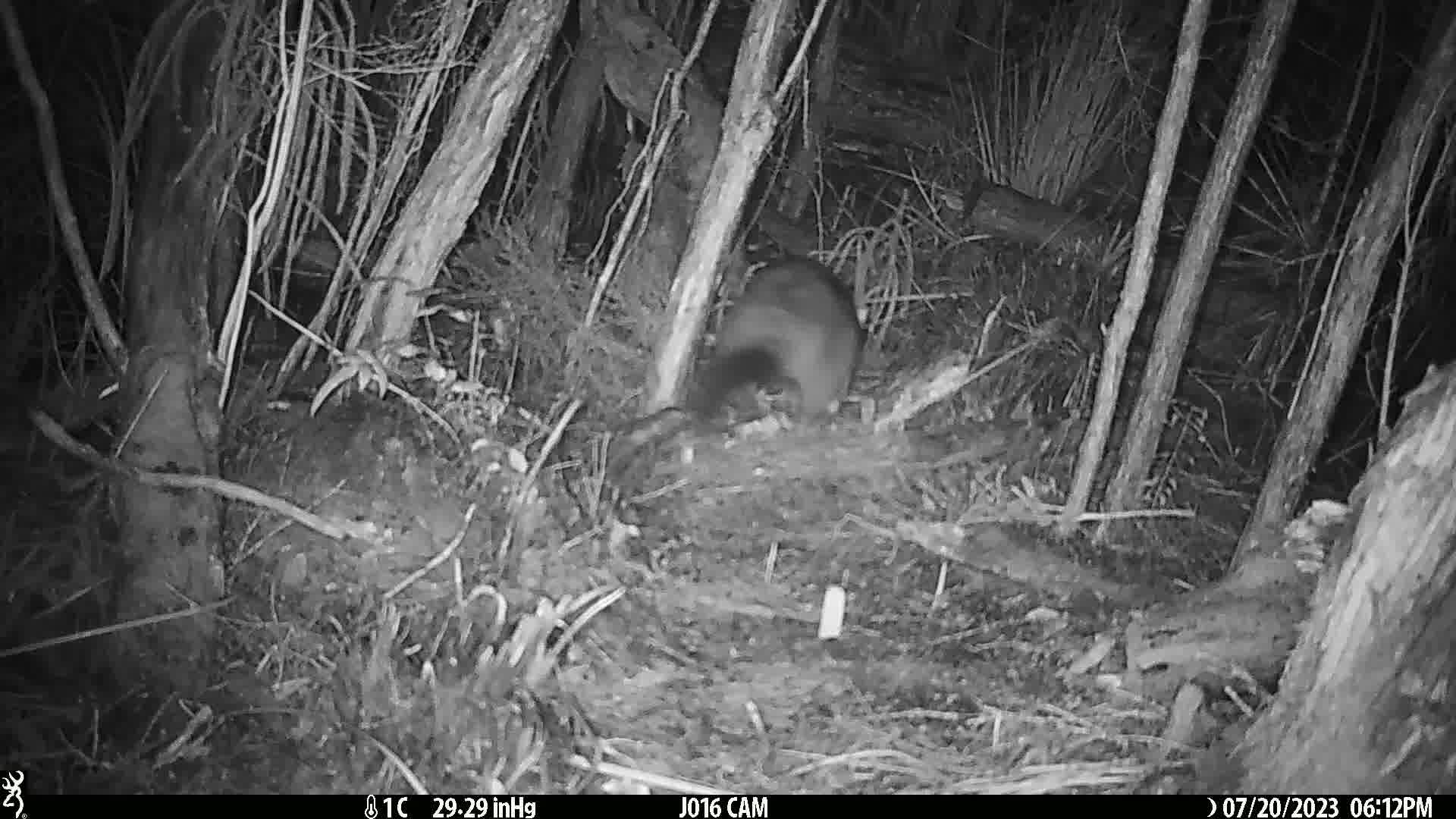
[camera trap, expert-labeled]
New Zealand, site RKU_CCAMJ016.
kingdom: Animalia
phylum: Chordata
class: Mammalia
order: Diprotodontia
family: Phalangeridae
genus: Trichosurus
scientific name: Trichosurus vulpecula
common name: common brushtail possum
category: possum